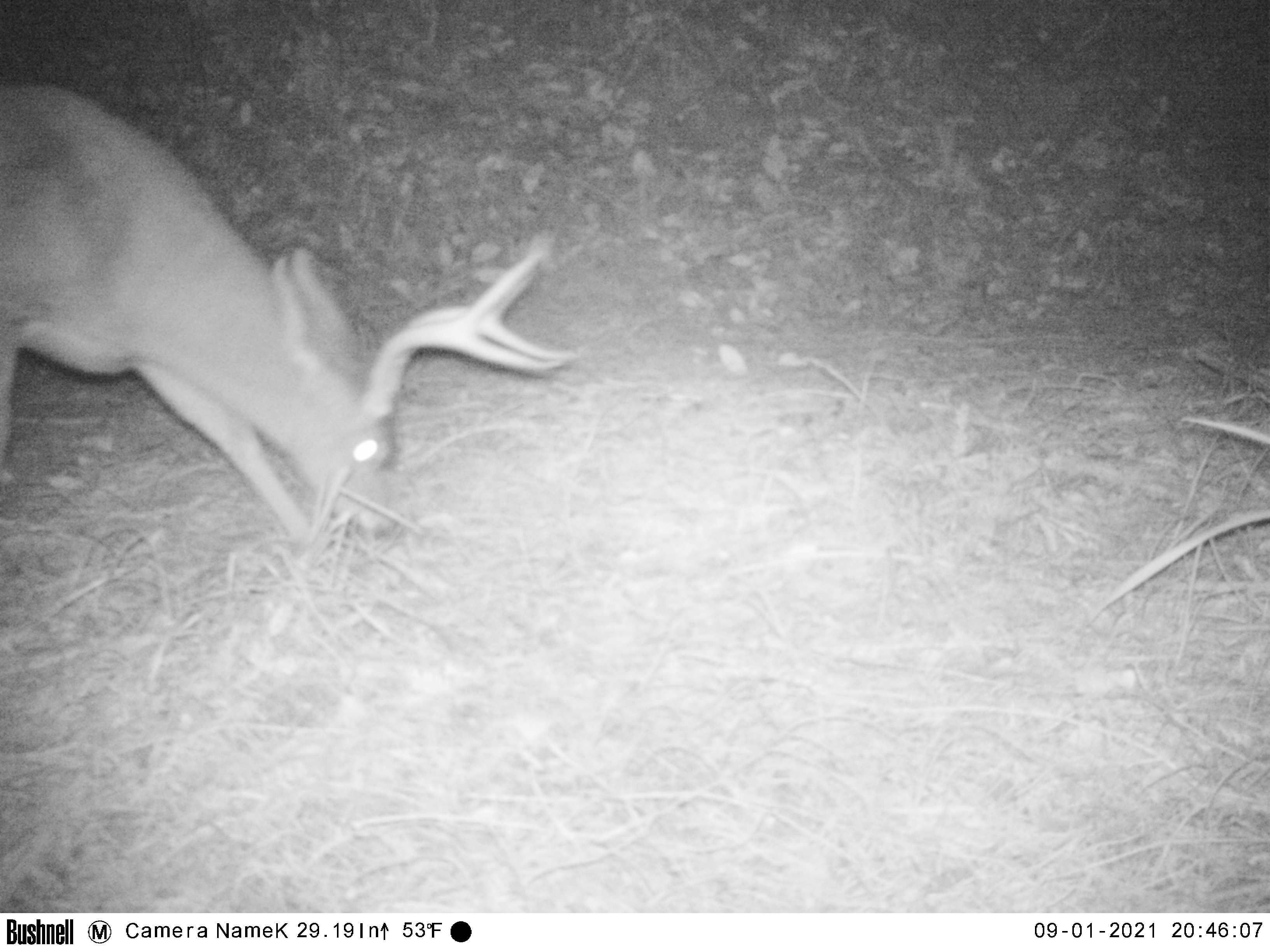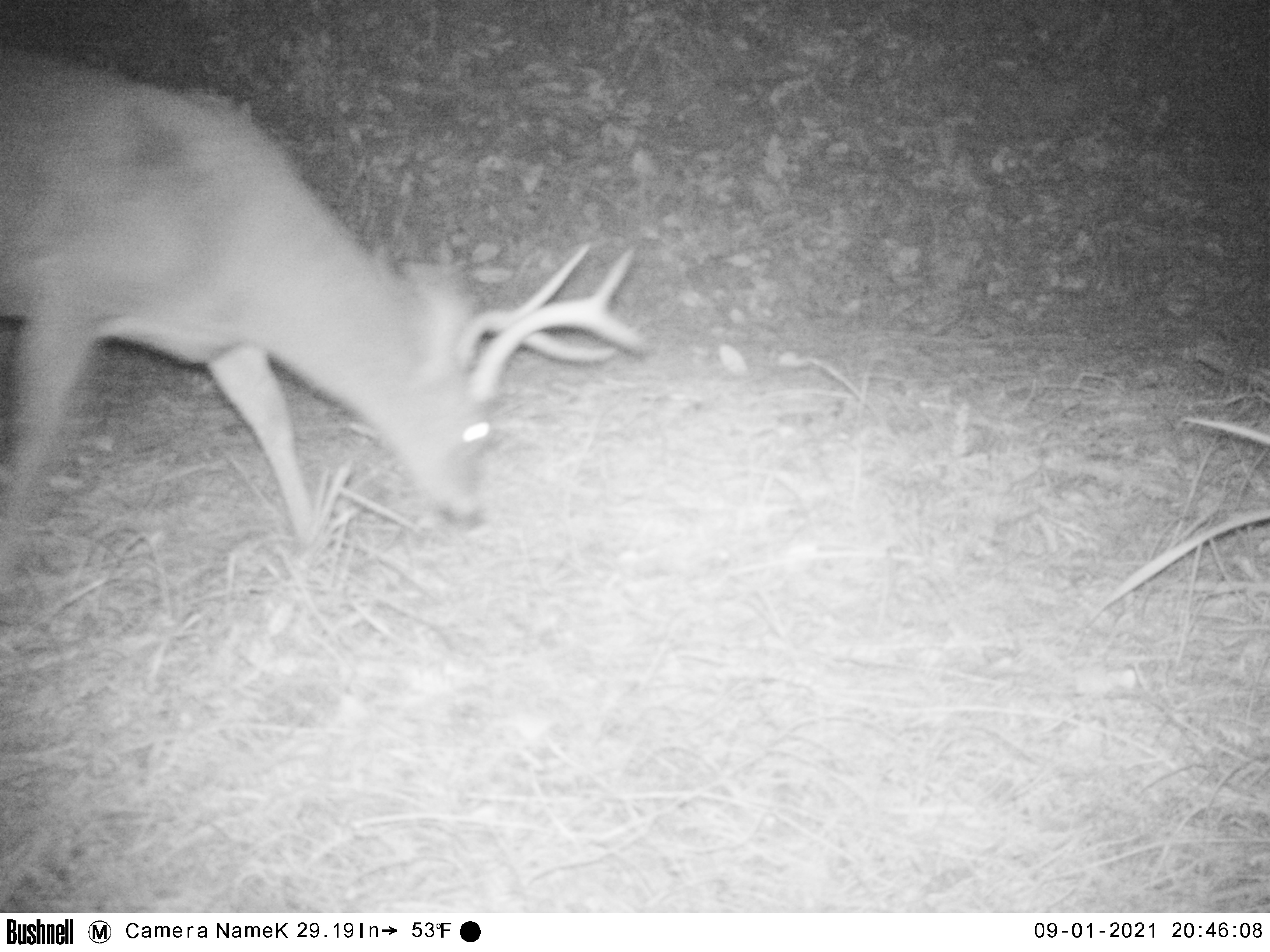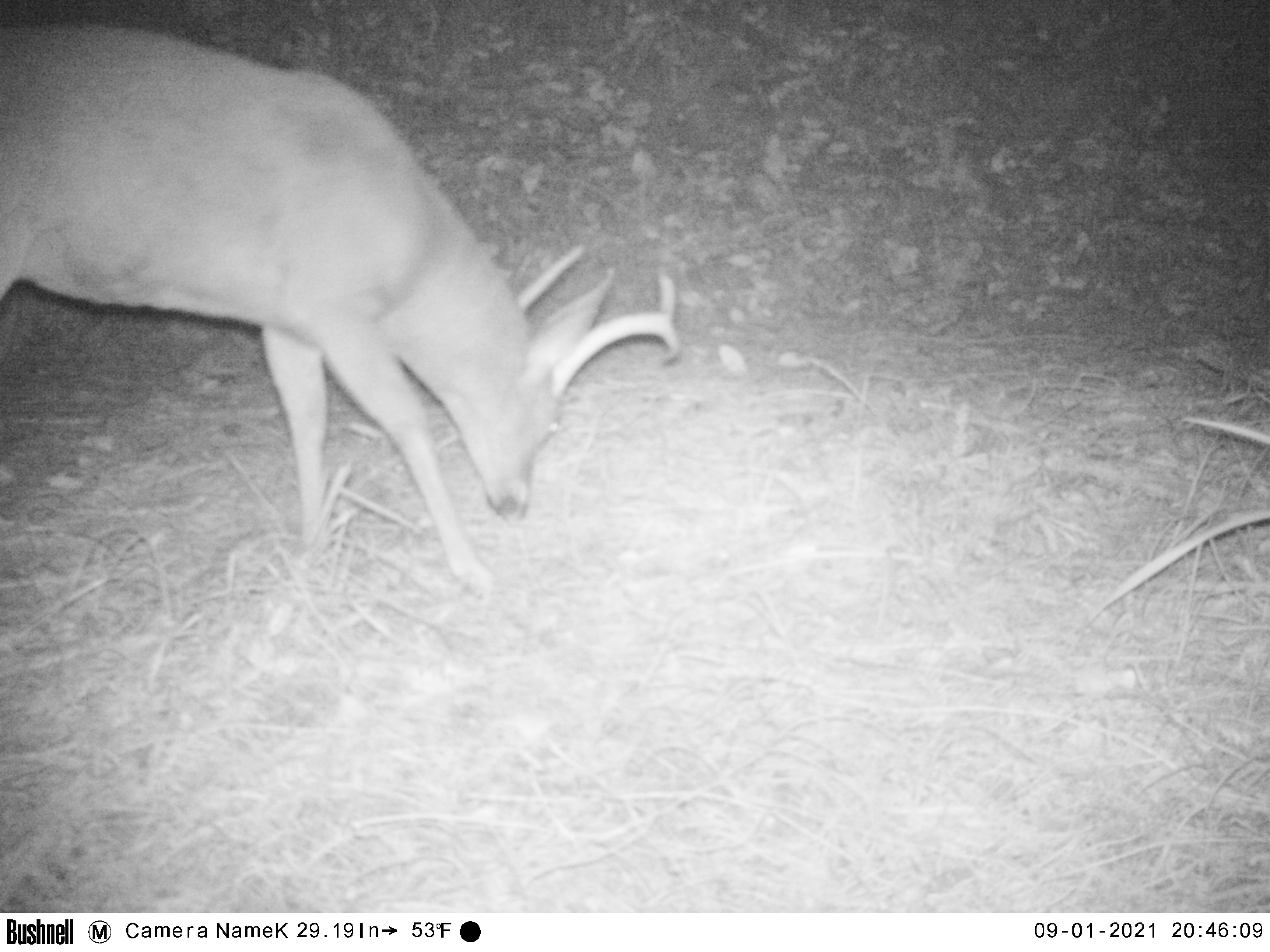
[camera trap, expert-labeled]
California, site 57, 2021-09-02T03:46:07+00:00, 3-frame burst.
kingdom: Animalia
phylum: Chordata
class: Mammalia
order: Artiodactyla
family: Cervidae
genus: Odocoileus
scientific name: Odocoileus hemionus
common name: mule deer